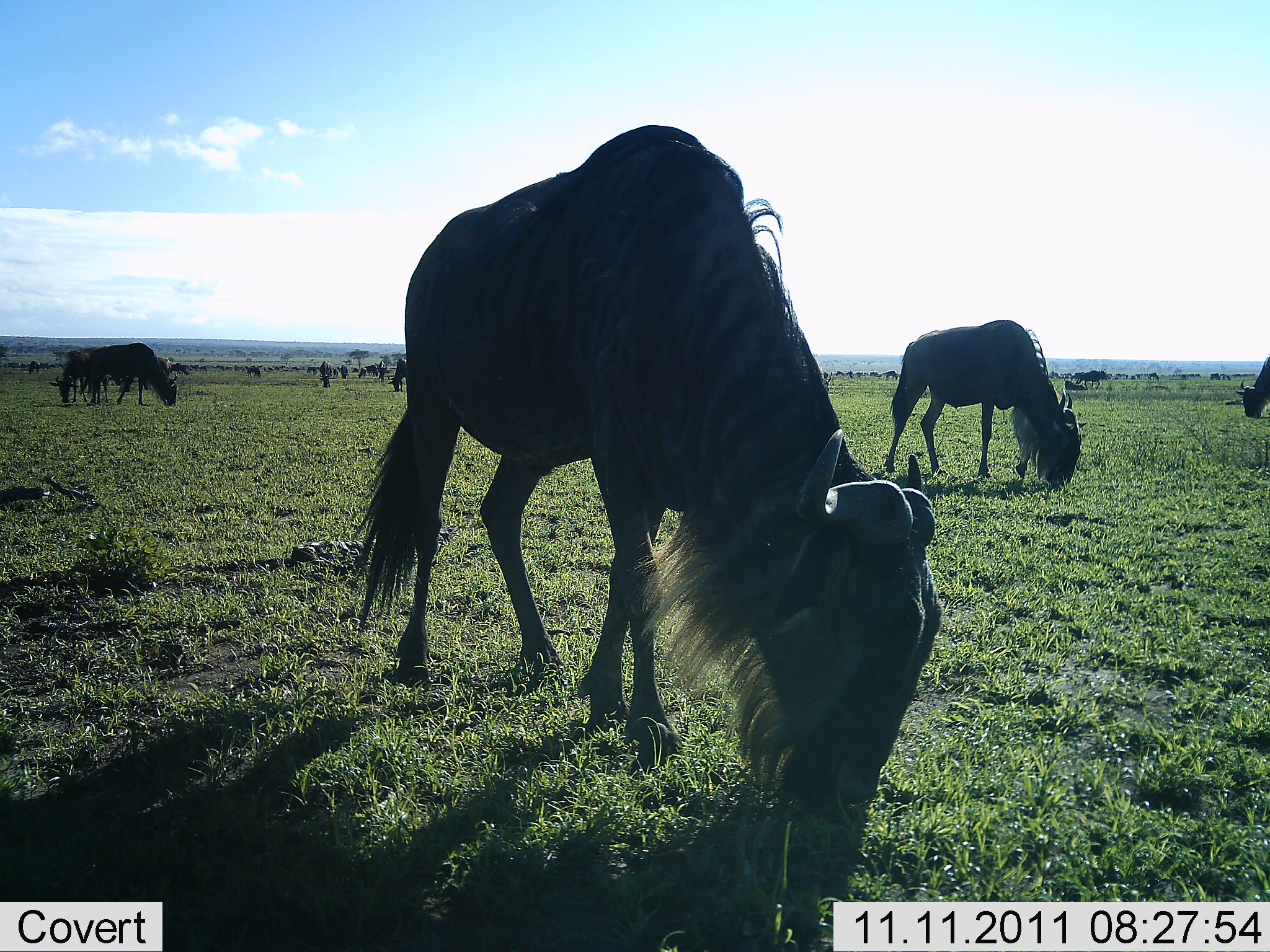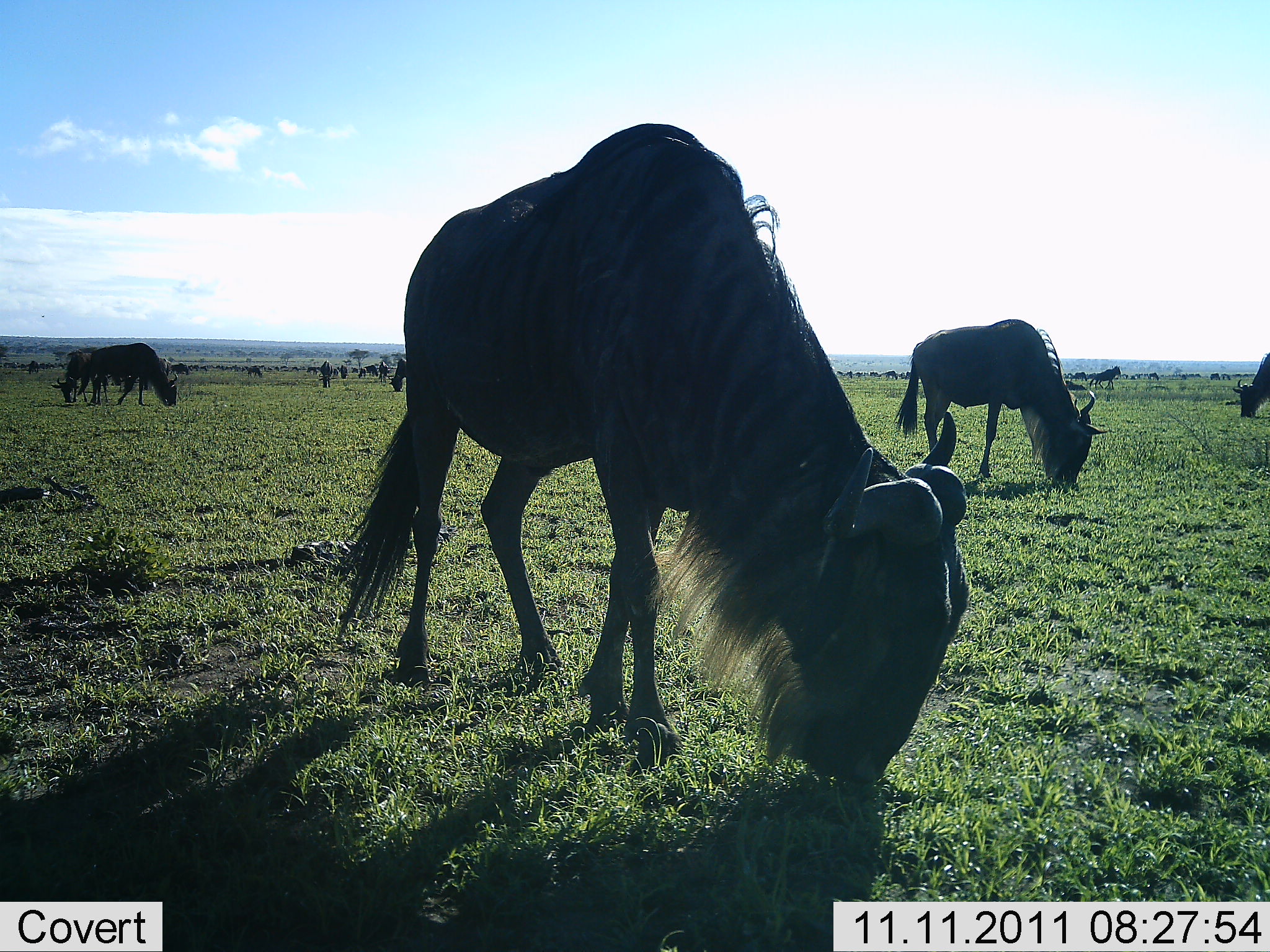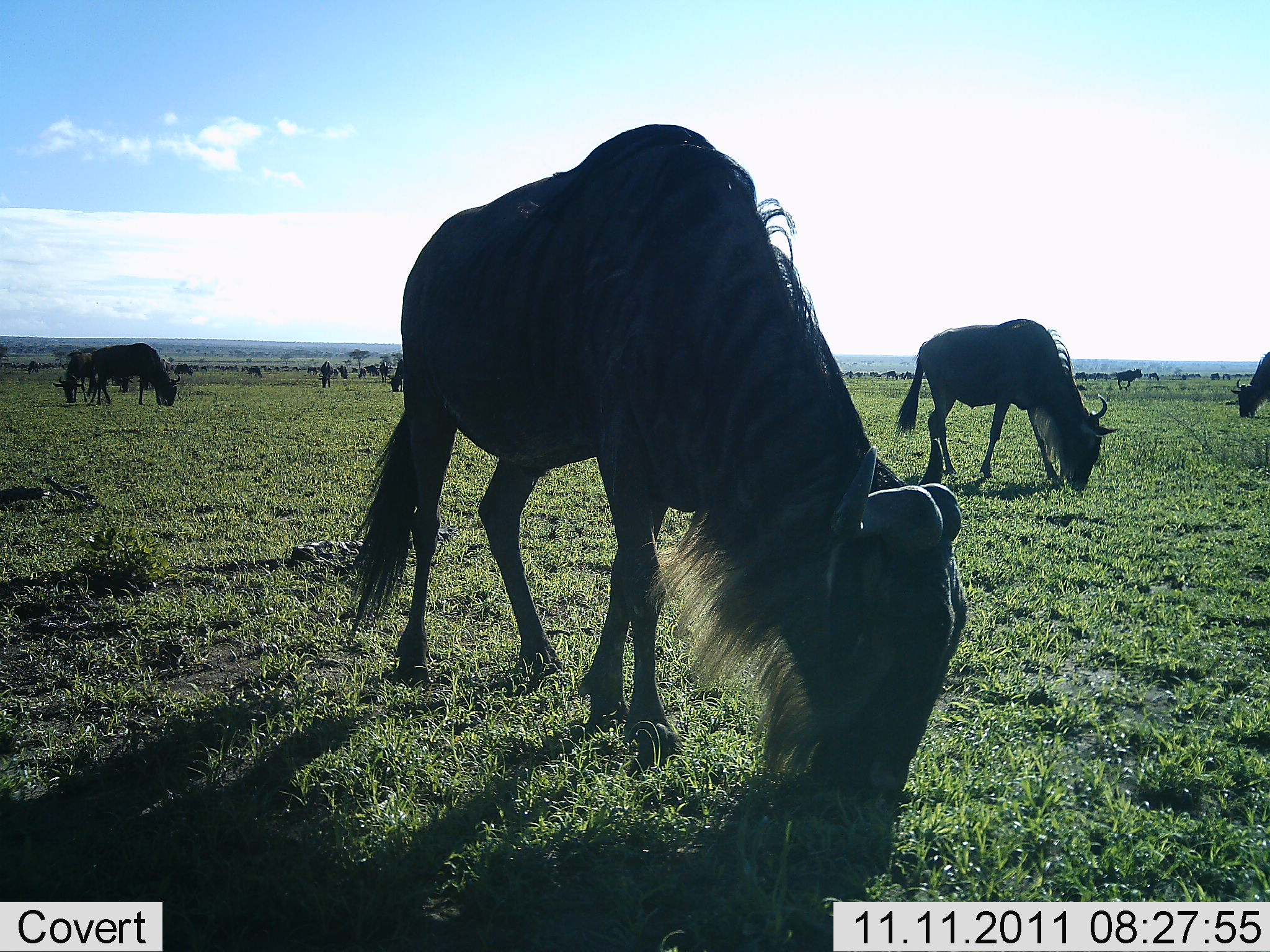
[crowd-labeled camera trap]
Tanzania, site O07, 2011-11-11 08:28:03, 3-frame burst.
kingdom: Animalia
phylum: Chordata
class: Mammalia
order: Artiodactyla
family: Bovidae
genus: Connochaetes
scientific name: Connochaetes taurinus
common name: blue wildebeest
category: wildebeest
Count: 11-50.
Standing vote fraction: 27%.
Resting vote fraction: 13%.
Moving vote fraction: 20%.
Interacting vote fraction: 0%.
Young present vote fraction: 0%.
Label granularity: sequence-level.